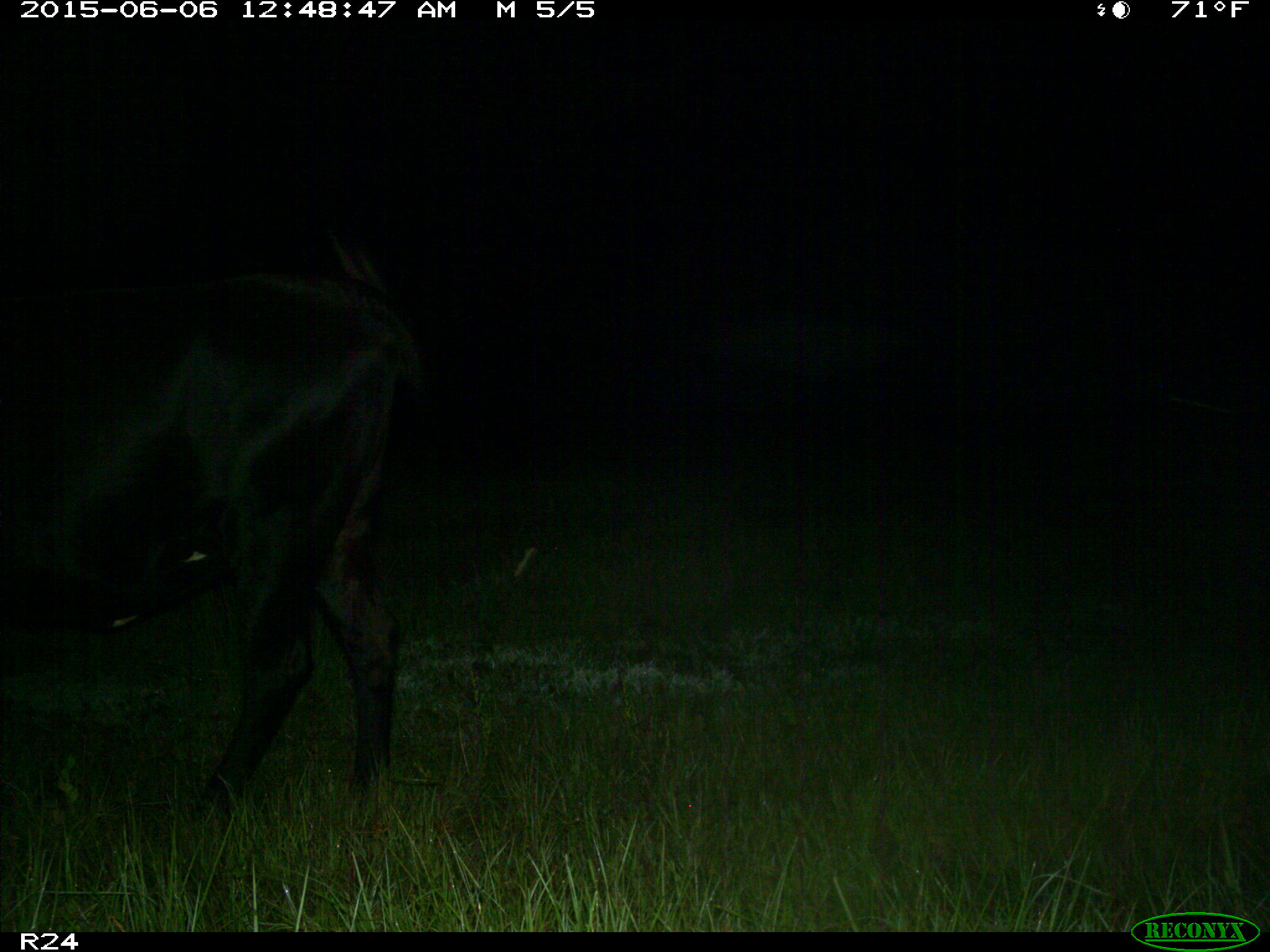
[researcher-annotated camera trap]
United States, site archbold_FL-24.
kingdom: Animalia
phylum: Chordata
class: Mammalia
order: Artiodactyla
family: Bovidae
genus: Bos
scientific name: Bos taurus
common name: domestic cow